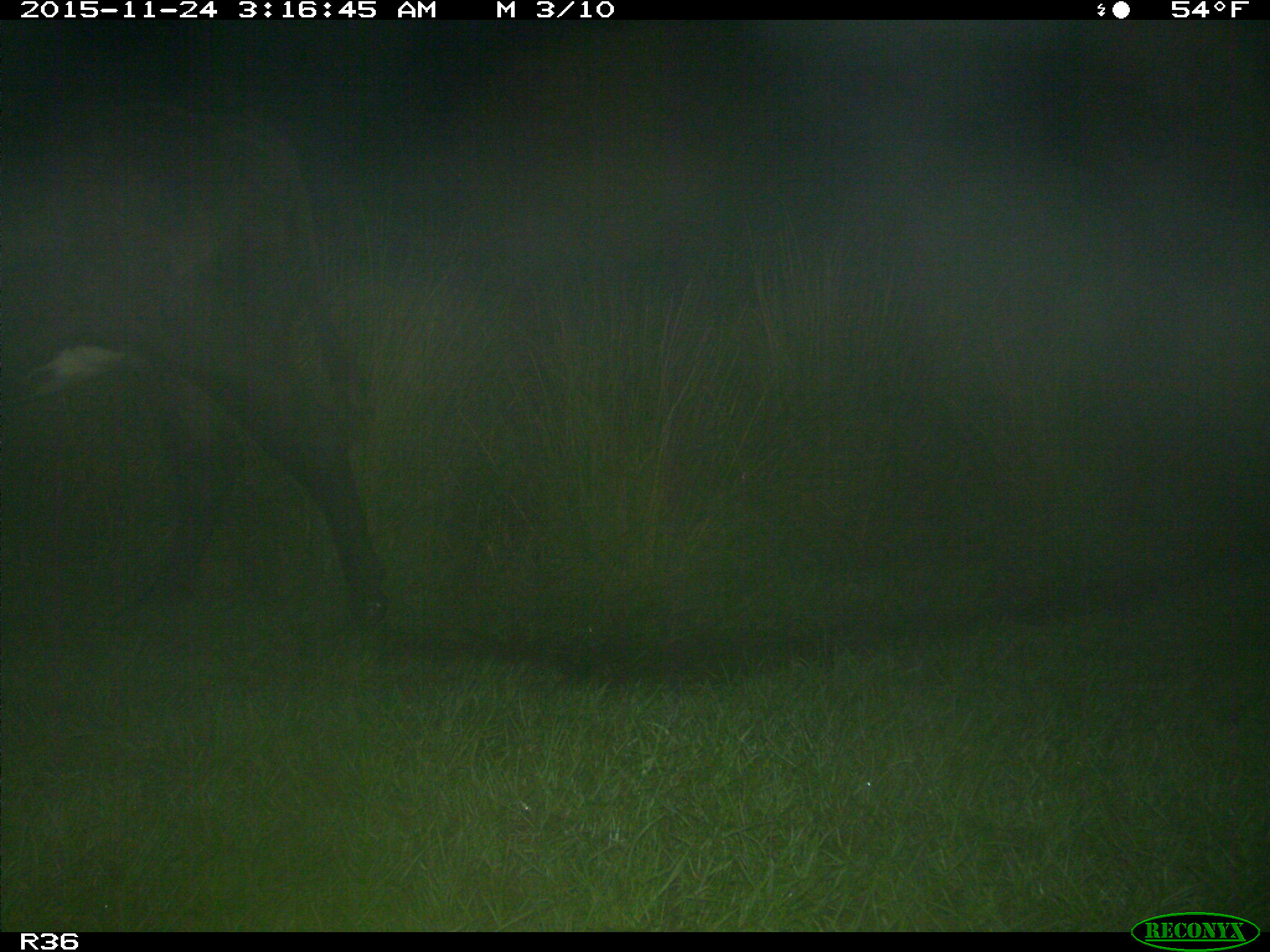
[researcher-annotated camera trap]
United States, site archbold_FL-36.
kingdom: Animalia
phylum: Chordata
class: Mammalia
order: Artiodactyla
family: Bovidae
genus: Bos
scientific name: Bos taurus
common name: domestic cow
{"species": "Bos taurus (domestic cow)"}